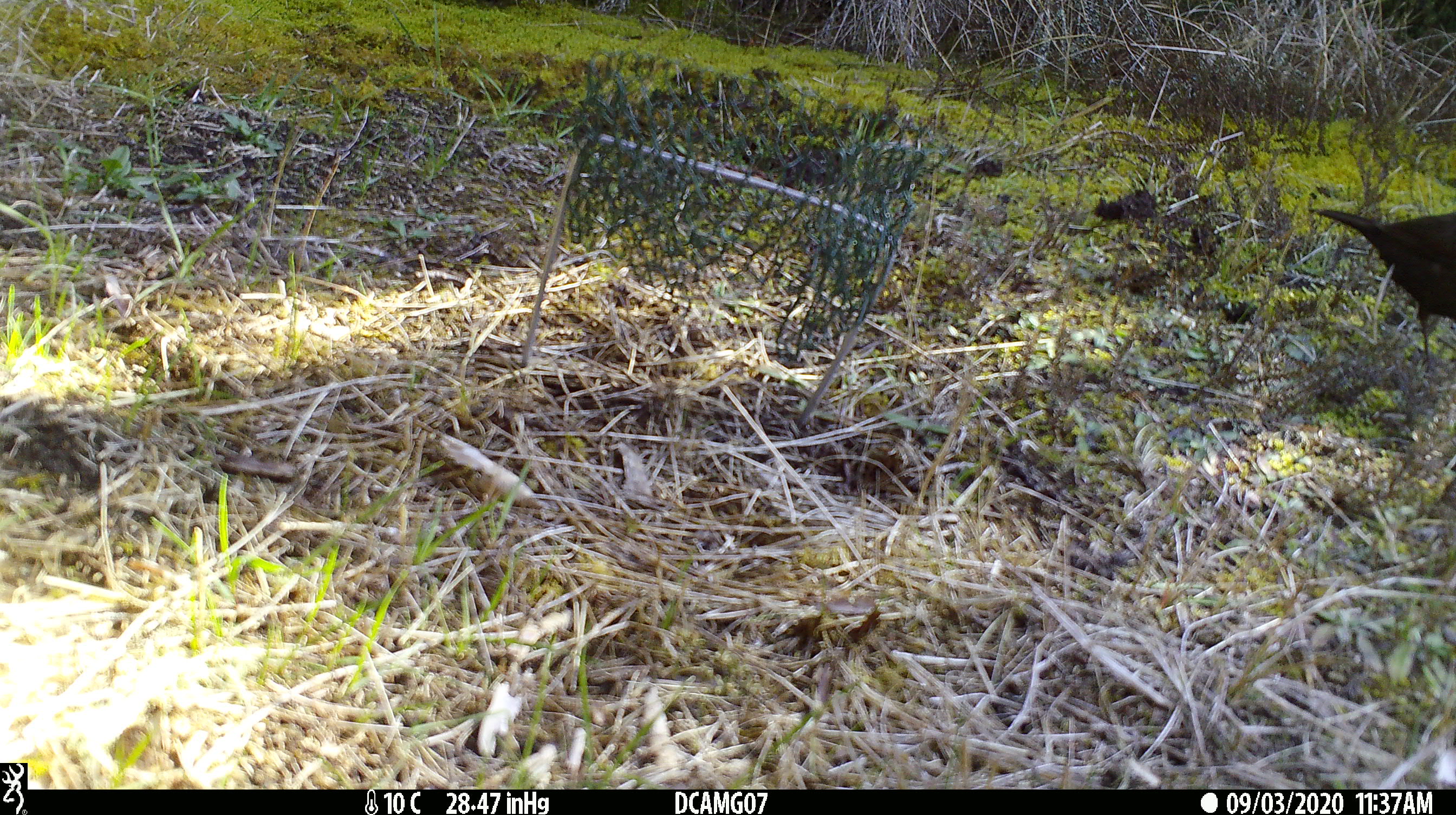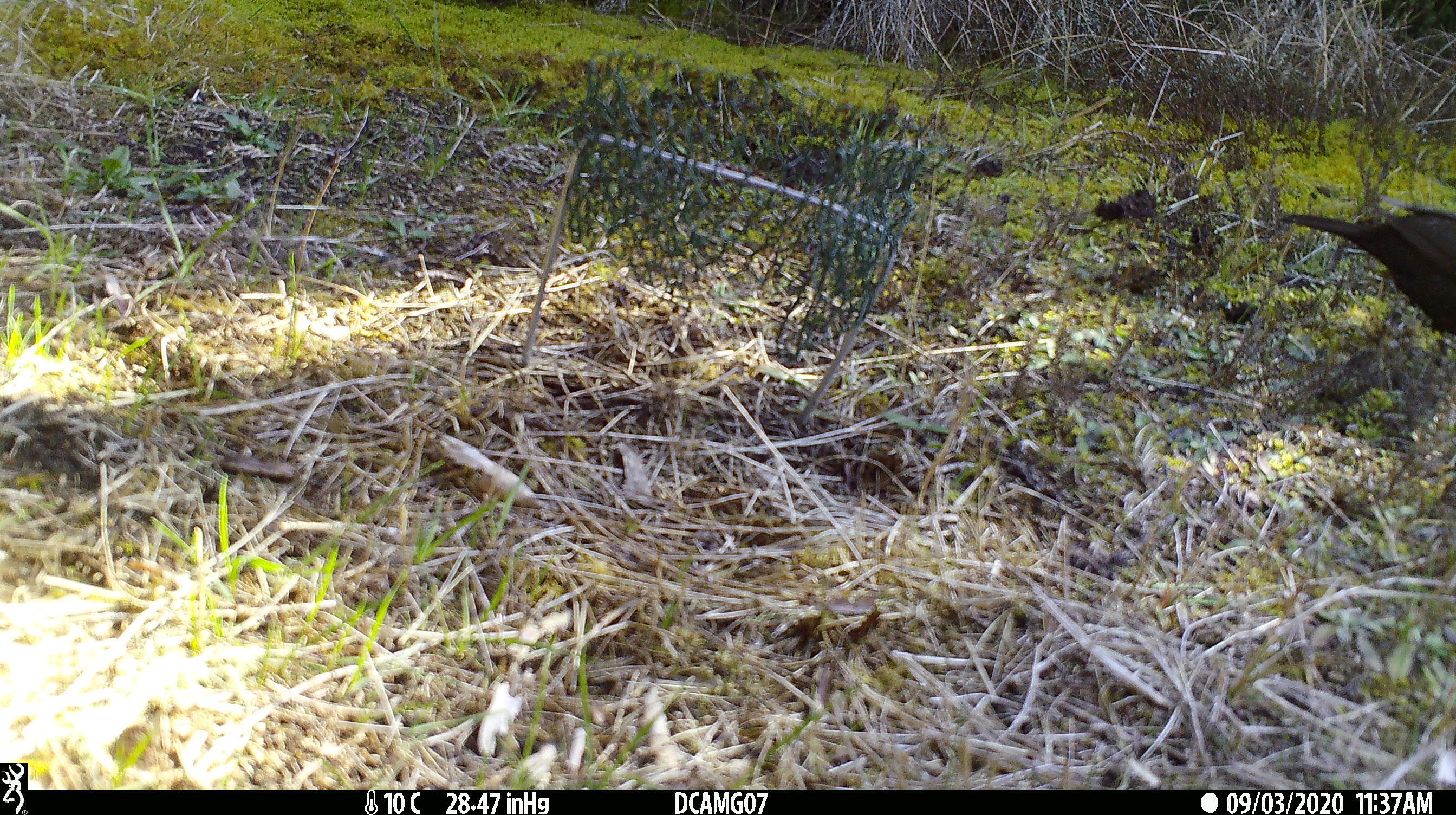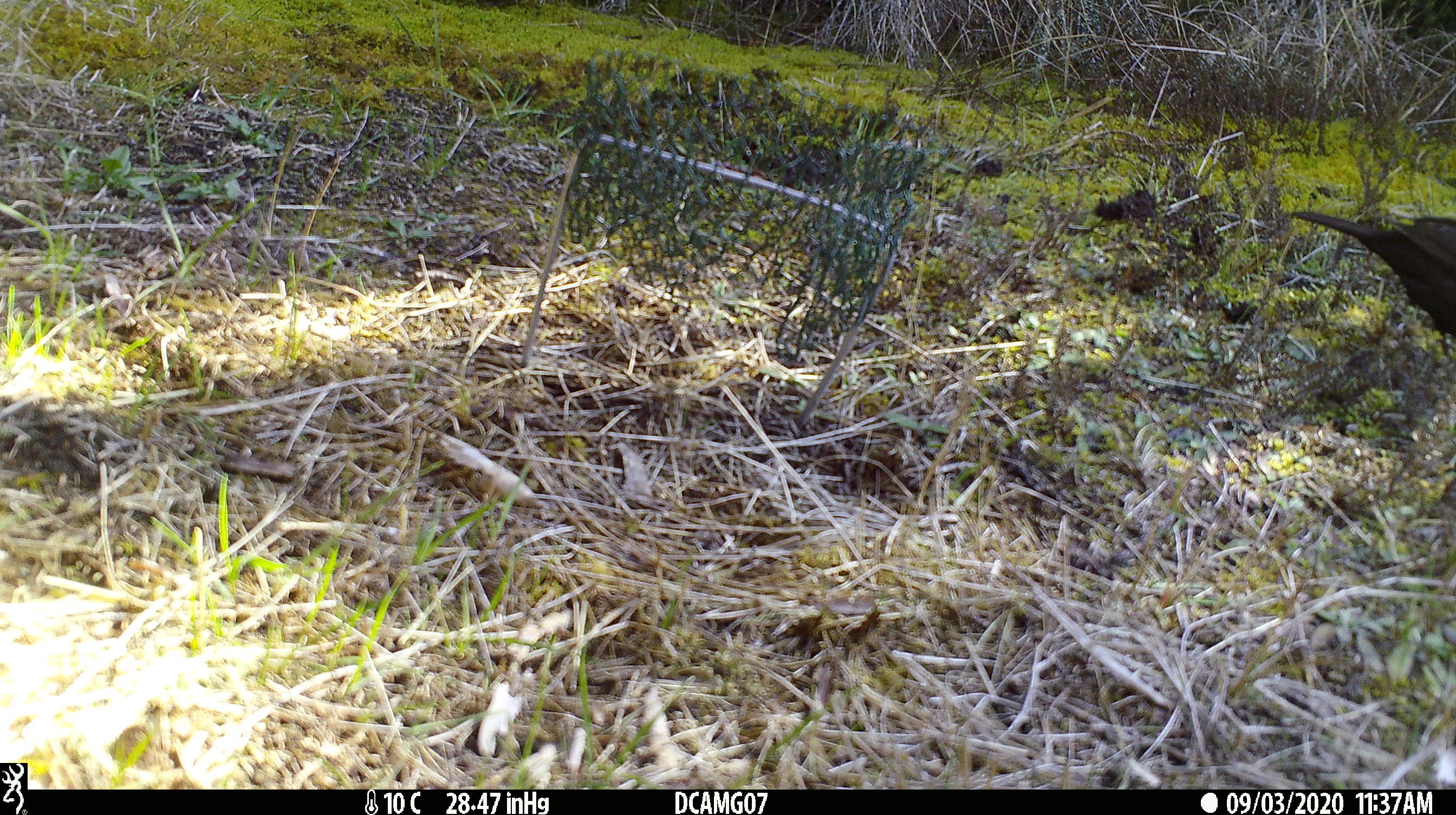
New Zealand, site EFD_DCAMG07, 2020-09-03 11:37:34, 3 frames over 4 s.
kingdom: Animalia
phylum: Chordata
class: Aves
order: Passeriformes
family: Turdidae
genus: Turdus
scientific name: Turdus merula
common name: eurasian blackbird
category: blackbird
Blackbird (eurasian blackbird) (Turdus merula).